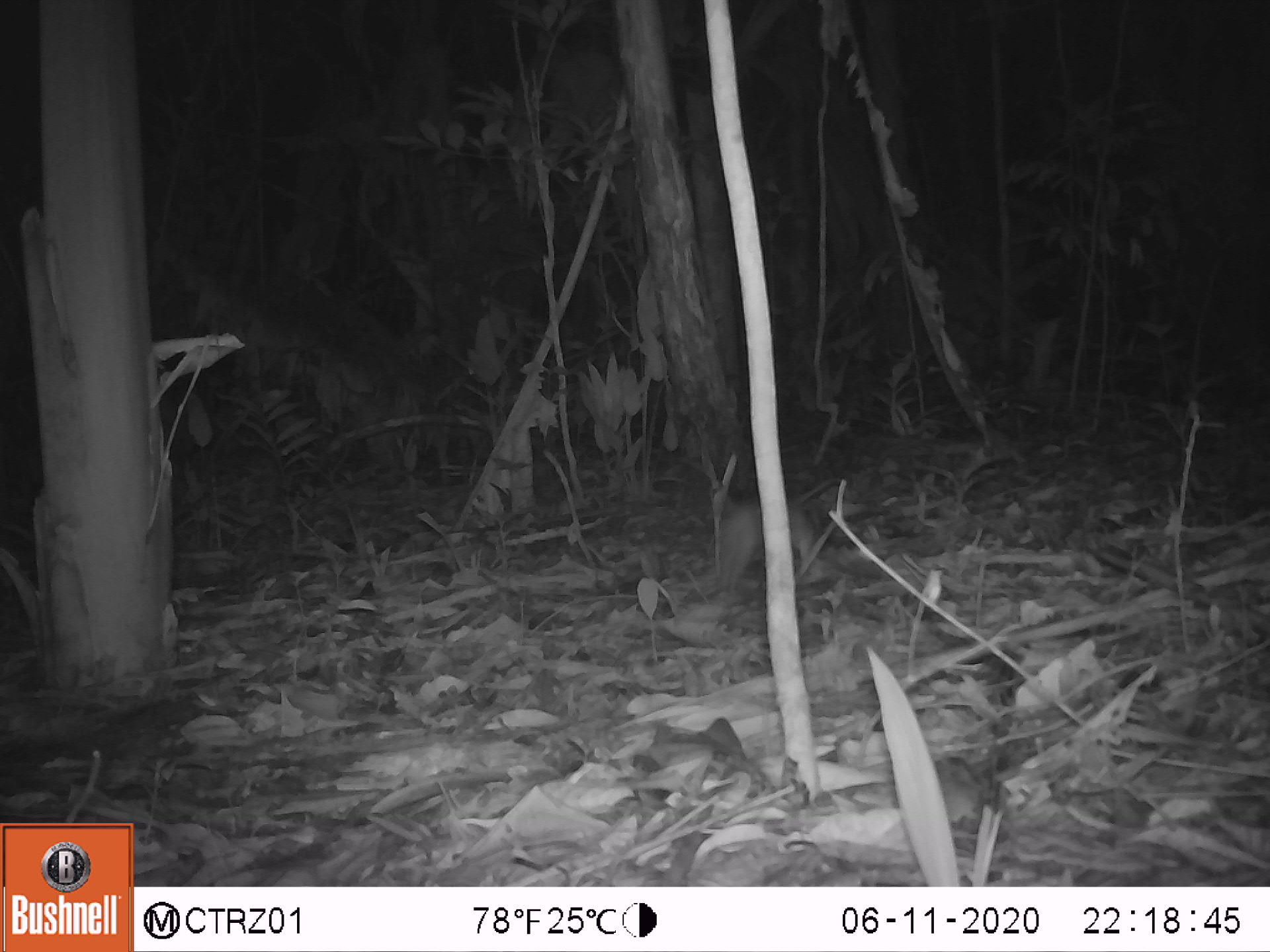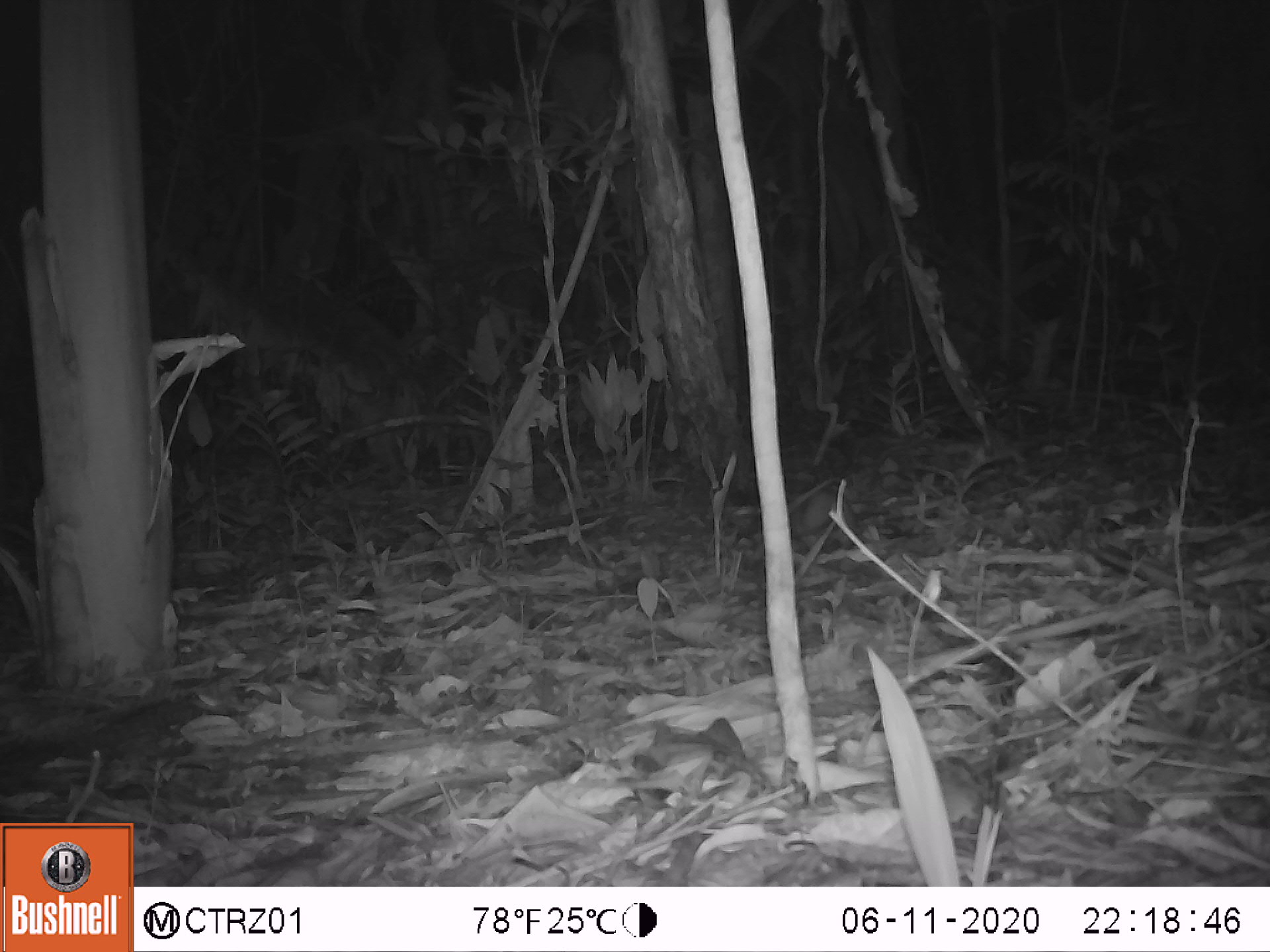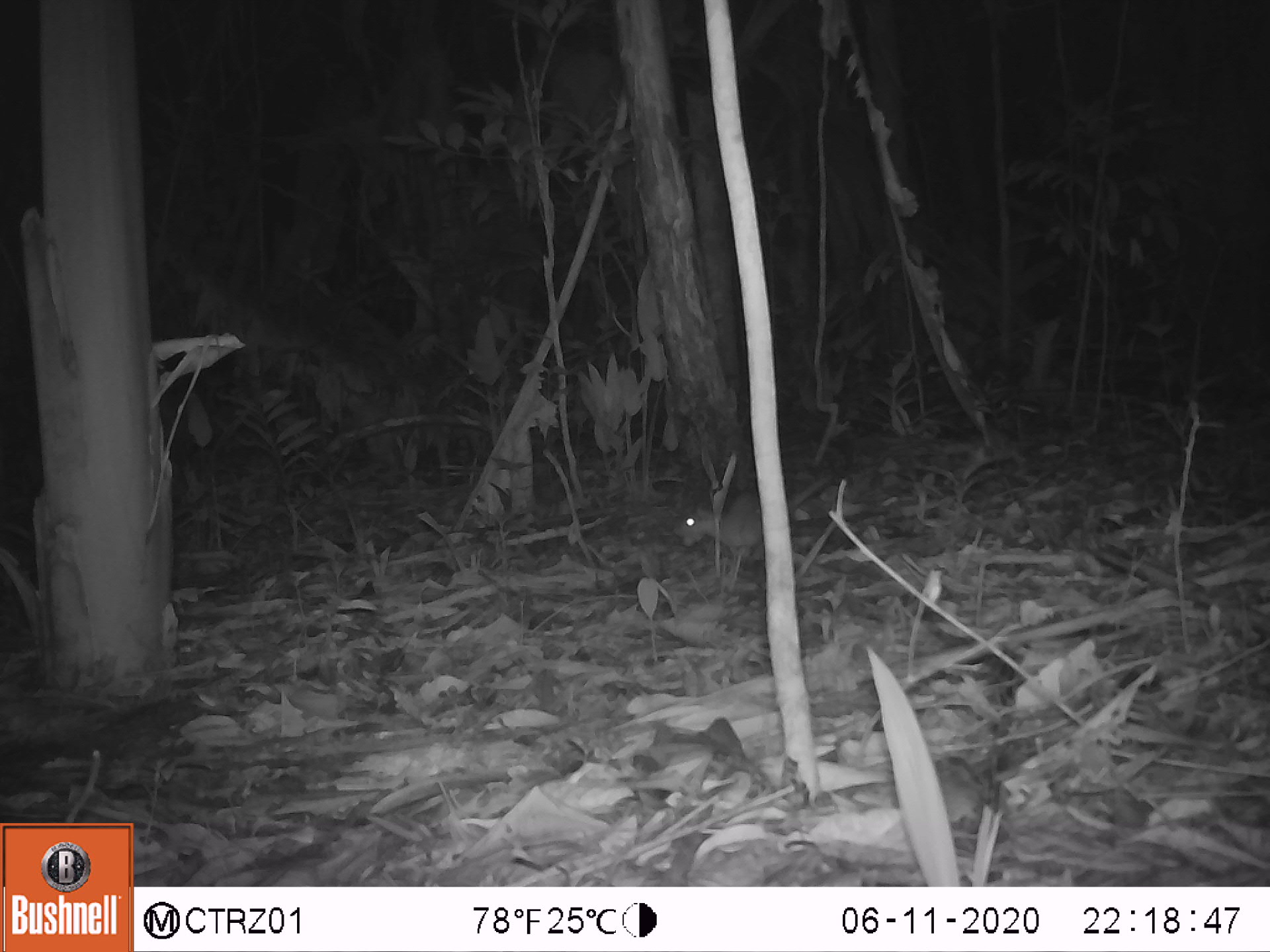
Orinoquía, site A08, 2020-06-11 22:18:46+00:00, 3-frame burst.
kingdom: Animalia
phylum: Chordata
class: Mammalia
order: Rodentia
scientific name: Rodentia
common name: rodent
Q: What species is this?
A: Rodent (Rodentia).